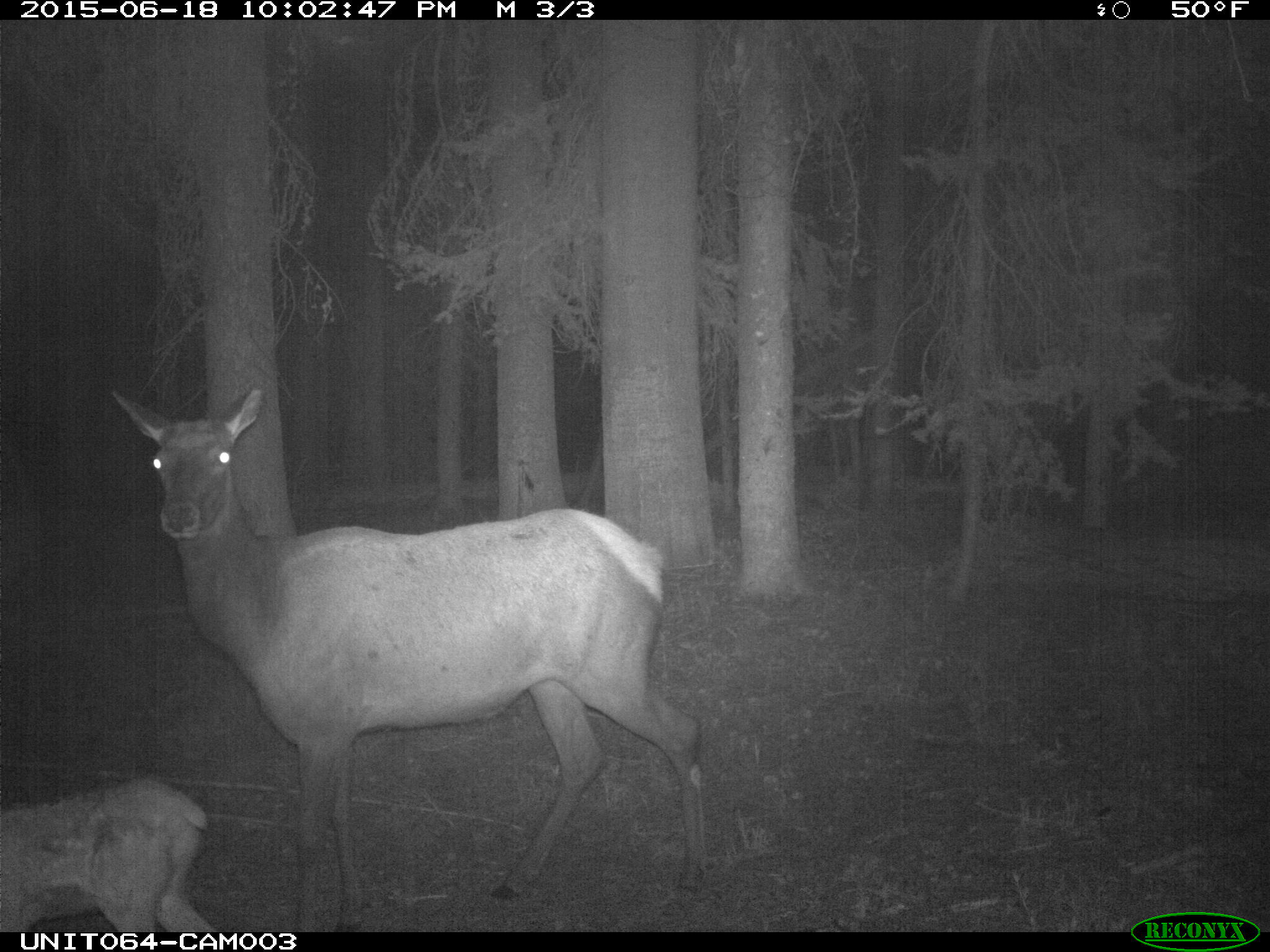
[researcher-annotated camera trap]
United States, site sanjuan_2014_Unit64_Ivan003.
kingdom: Animalia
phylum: Chordata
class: Mammalia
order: Artiodactyla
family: Cervidae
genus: Cervus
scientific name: Cervus elaphus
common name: red deer